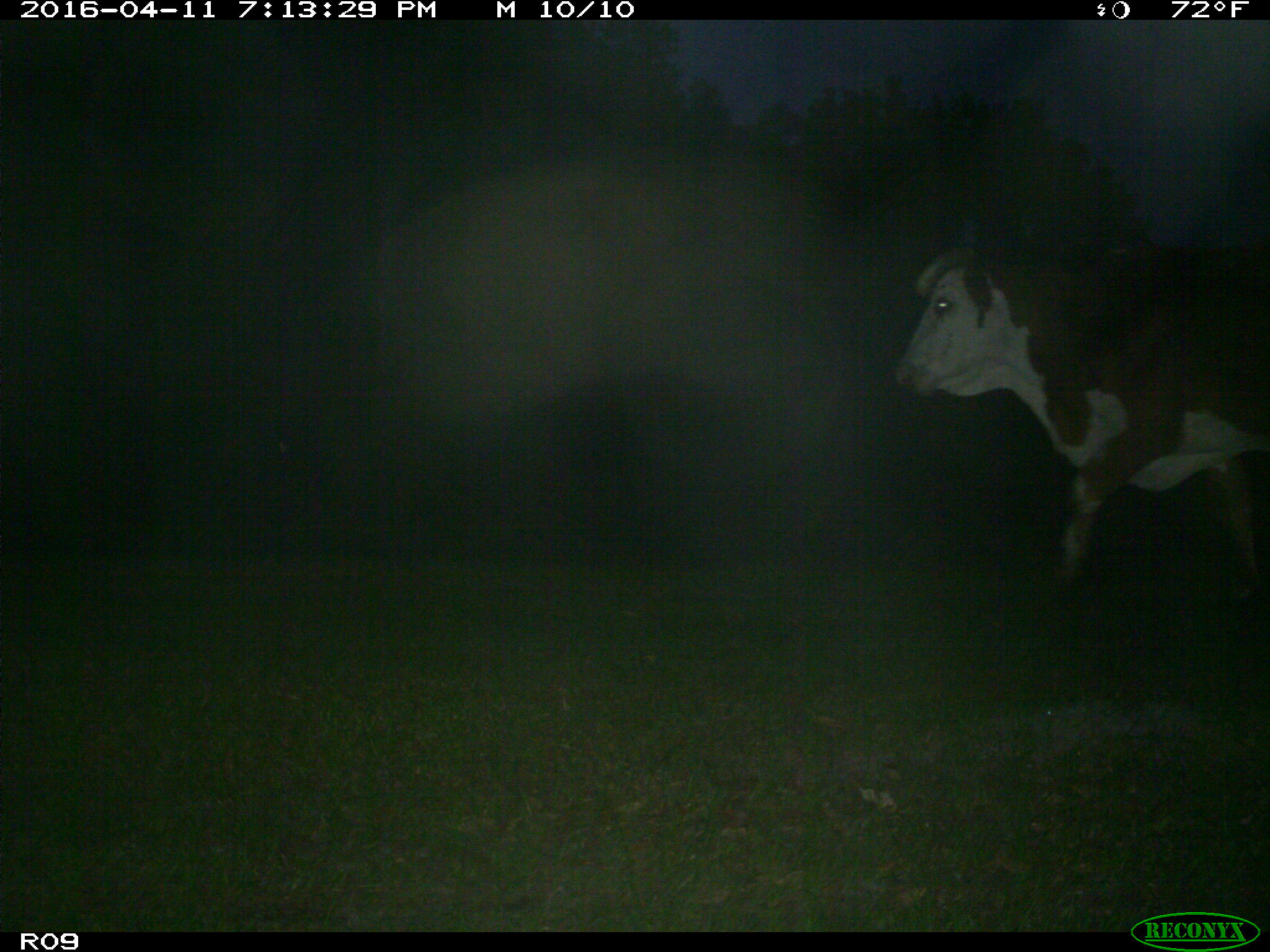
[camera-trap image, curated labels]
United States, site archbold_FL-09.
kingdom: Animalia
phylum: Chordata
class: Mammalia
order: Artiodactyla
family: Bovidae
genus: Bos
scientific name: Bos taurus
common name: domestic cow